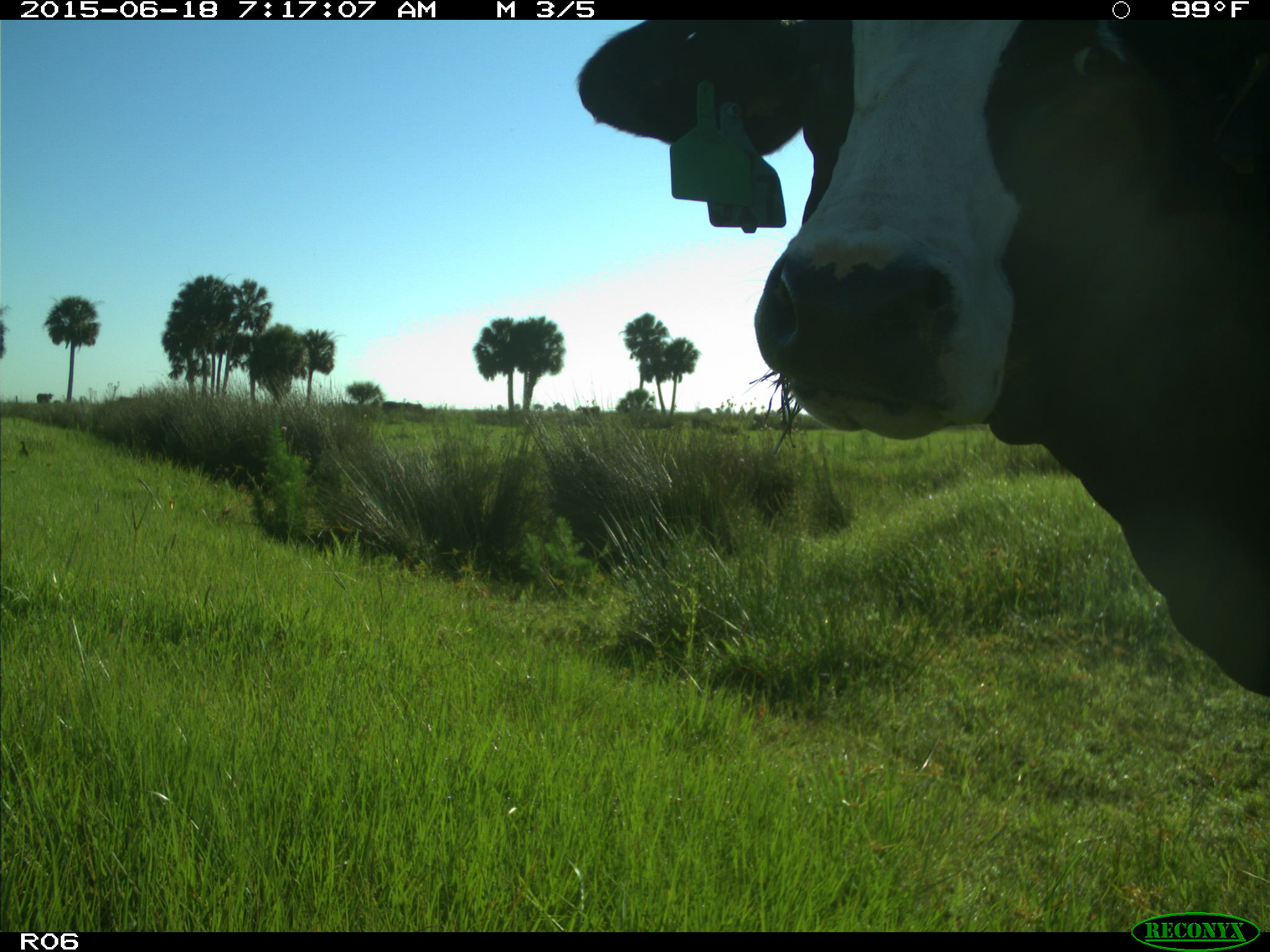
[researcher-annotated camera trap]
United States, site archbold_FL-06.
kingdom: Animalia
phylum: Chordata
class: Mammalia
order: Artiodactyla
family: Bovidae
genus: Bos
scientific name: Bos taurus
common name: domestic cow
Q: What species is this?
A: Bos taurus (domestic cow).